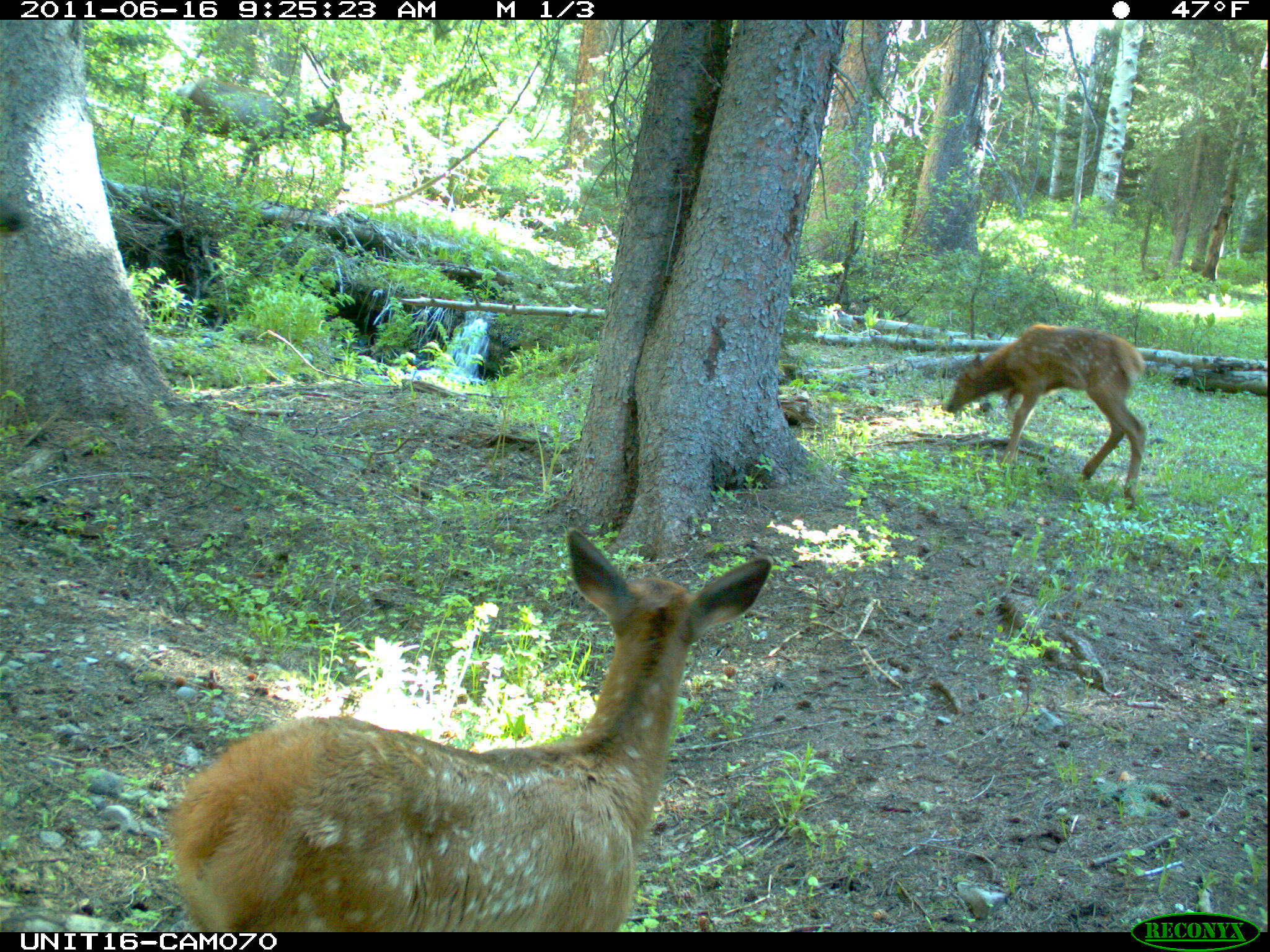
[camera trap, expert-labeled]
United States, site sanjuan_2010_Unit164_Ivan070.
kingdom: Animalia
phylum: Chordata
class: Mammalia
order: Artiodactyla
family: Cervidae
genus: Cervus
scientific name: Cervus elaphus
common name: red deer